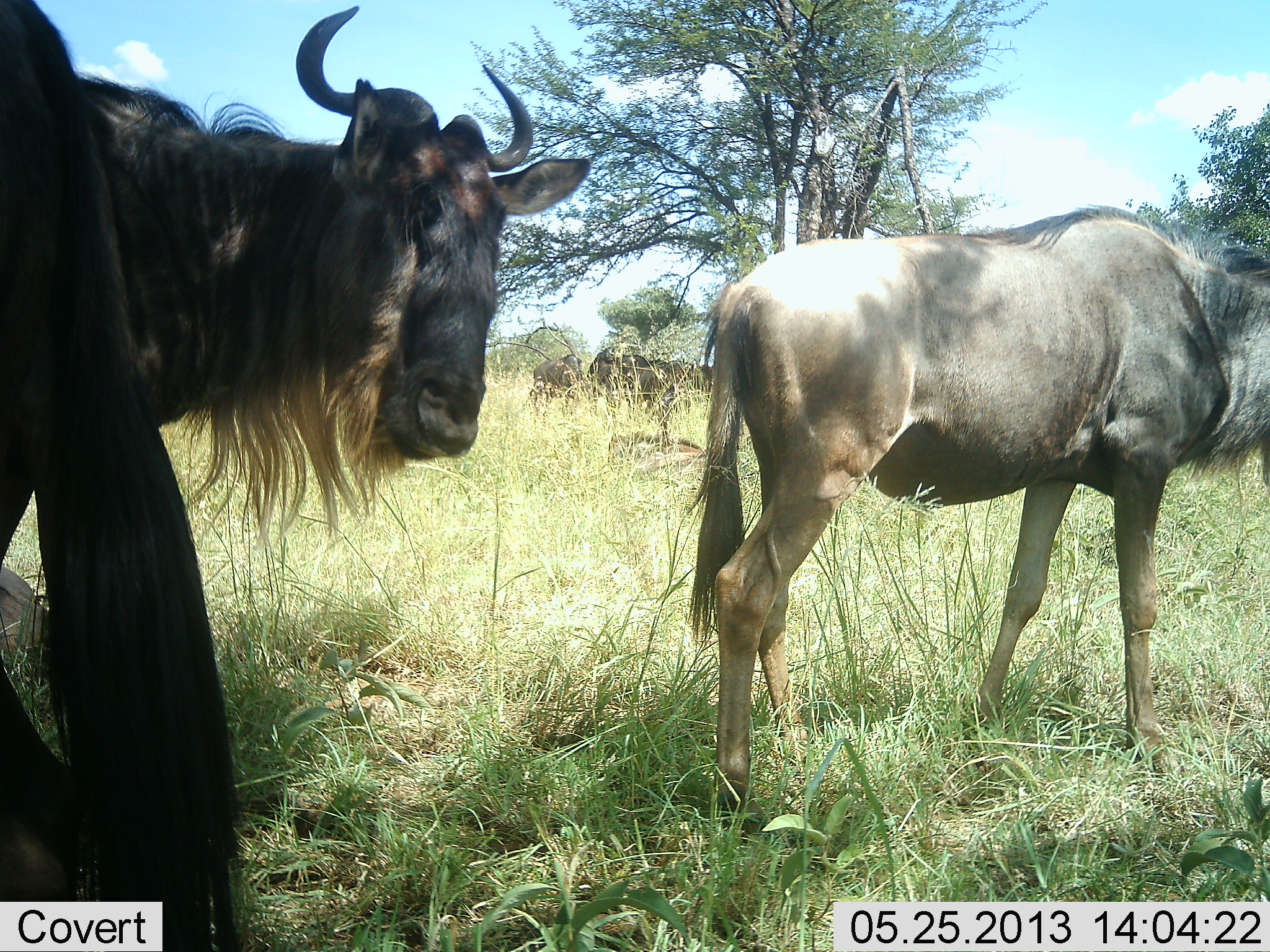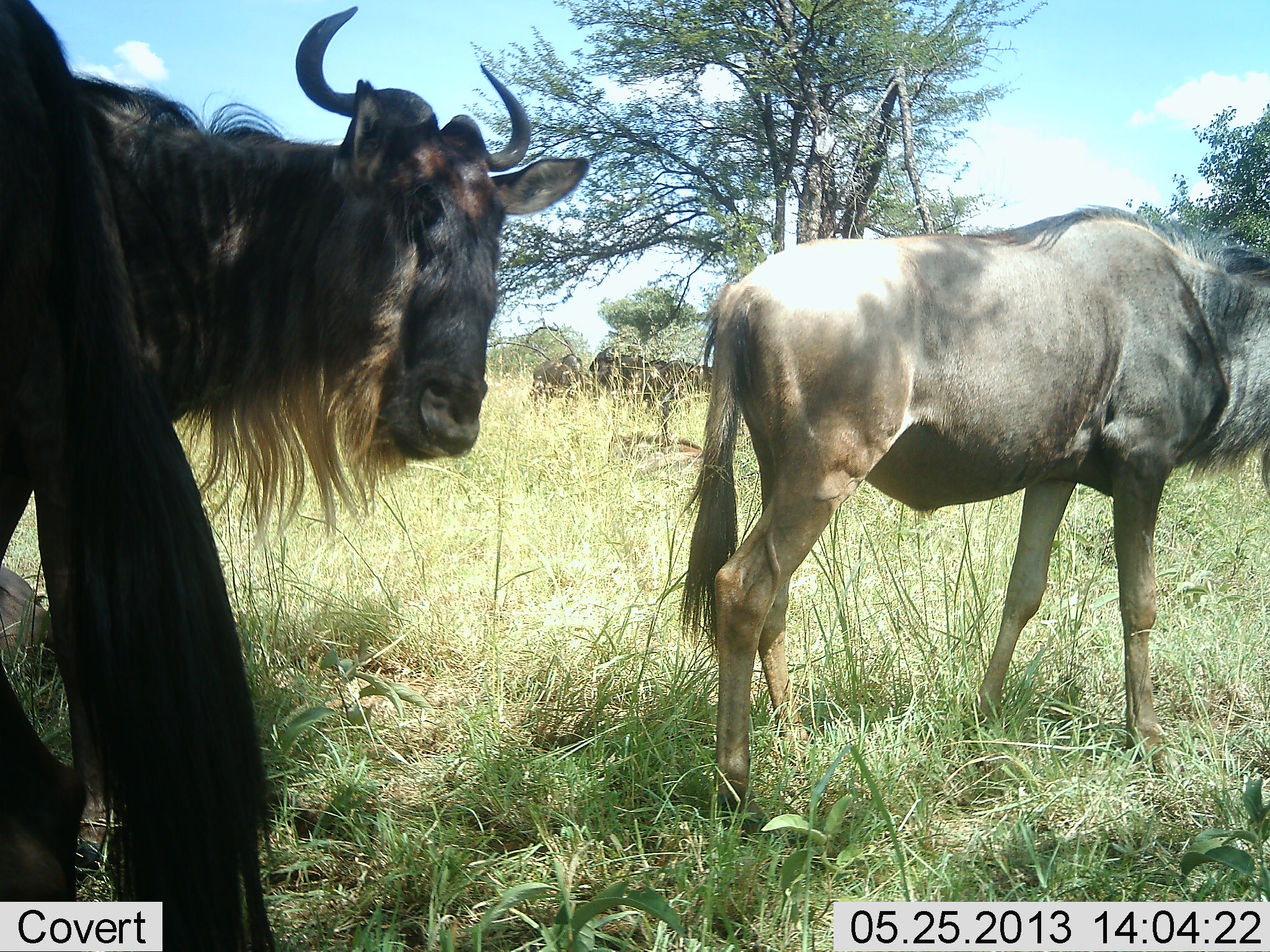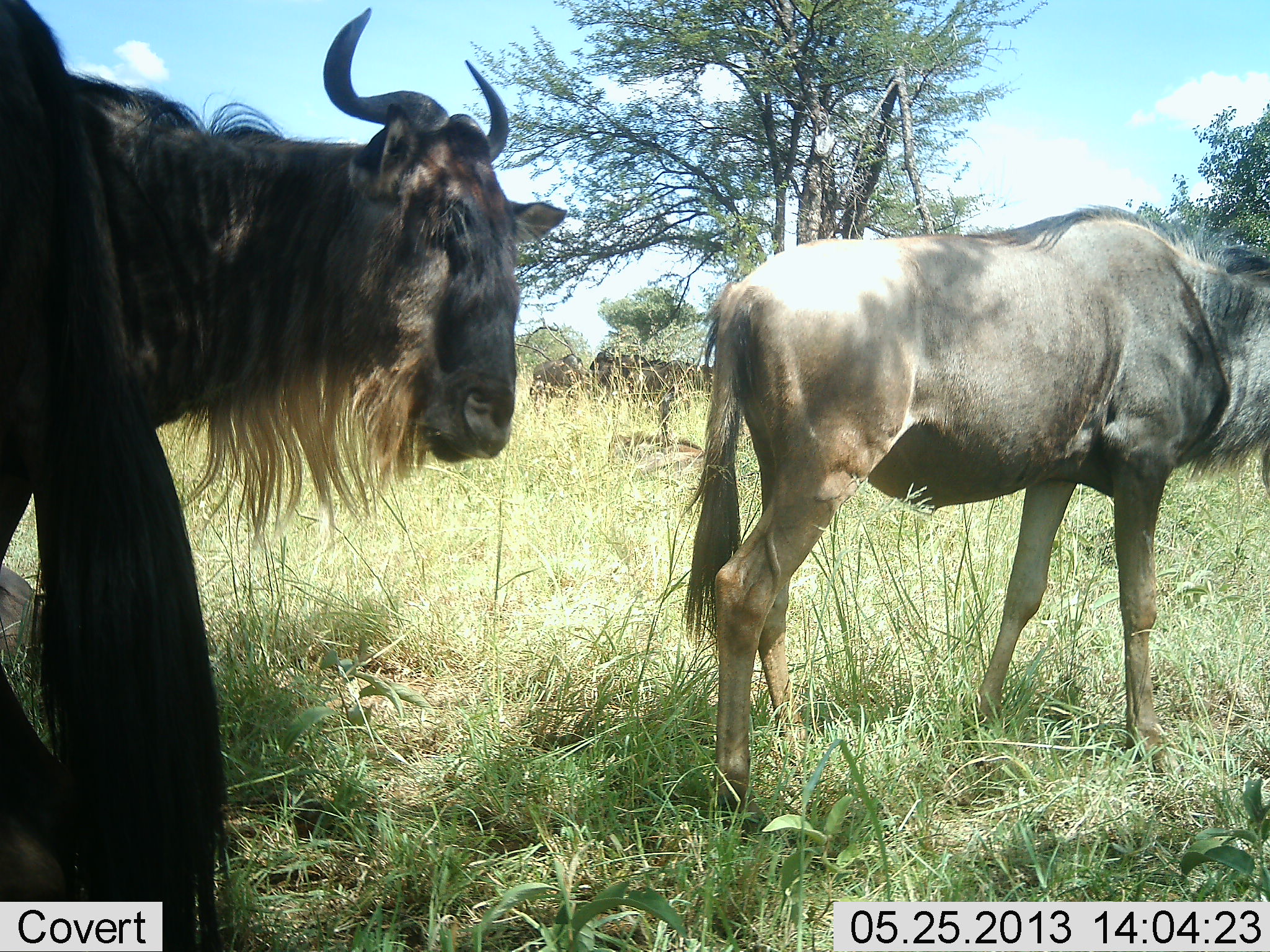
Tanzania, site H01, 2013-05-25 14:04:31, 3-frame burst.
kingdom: Animalia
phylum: Chordata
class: Mammalia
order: Artiodactyla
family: Bovidae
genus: Connochaetes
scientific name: Connochaetes taurinus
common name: blue wildebeest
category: wildebeest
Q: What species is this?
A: Wildebeest (blue wildebeest) (Connochaetes taurinus).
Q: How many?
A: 6.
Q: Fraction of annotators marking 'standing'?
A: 90%.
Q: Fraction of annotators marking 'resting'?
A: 20%.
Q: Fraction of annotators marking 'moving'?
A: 0%.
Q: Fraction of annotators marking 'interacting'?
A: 0%.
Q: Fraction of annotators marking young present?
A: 10%.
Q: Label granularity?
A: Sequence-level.